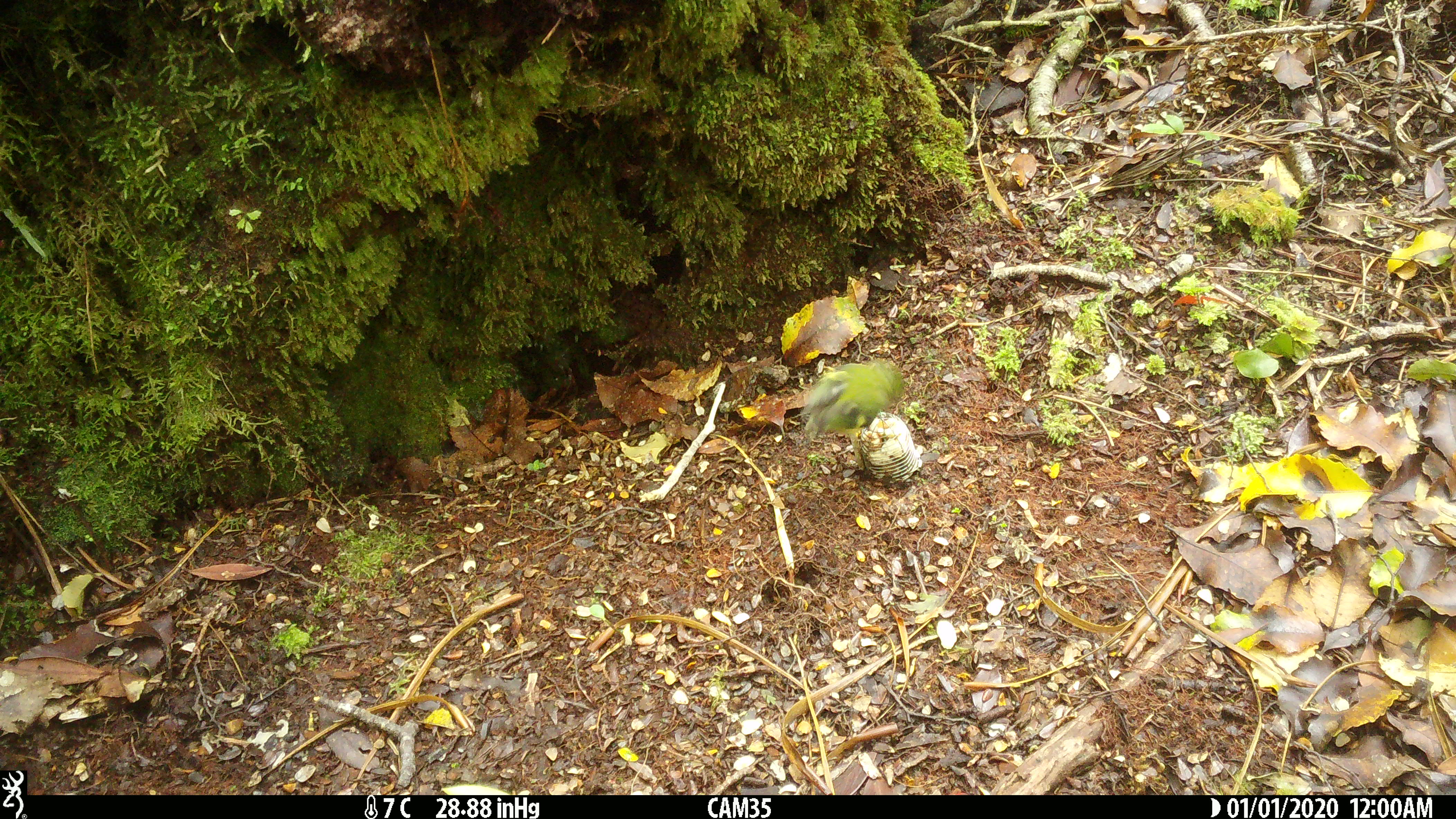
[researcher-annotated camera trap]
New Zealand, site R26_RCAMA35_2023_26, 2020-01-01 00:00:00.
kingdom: Animalia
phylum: Chordata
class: Aves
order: Passeriformes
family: Acanthisittidae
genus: Acanthisitta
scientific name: Acanthisitta chloris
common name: rifleman